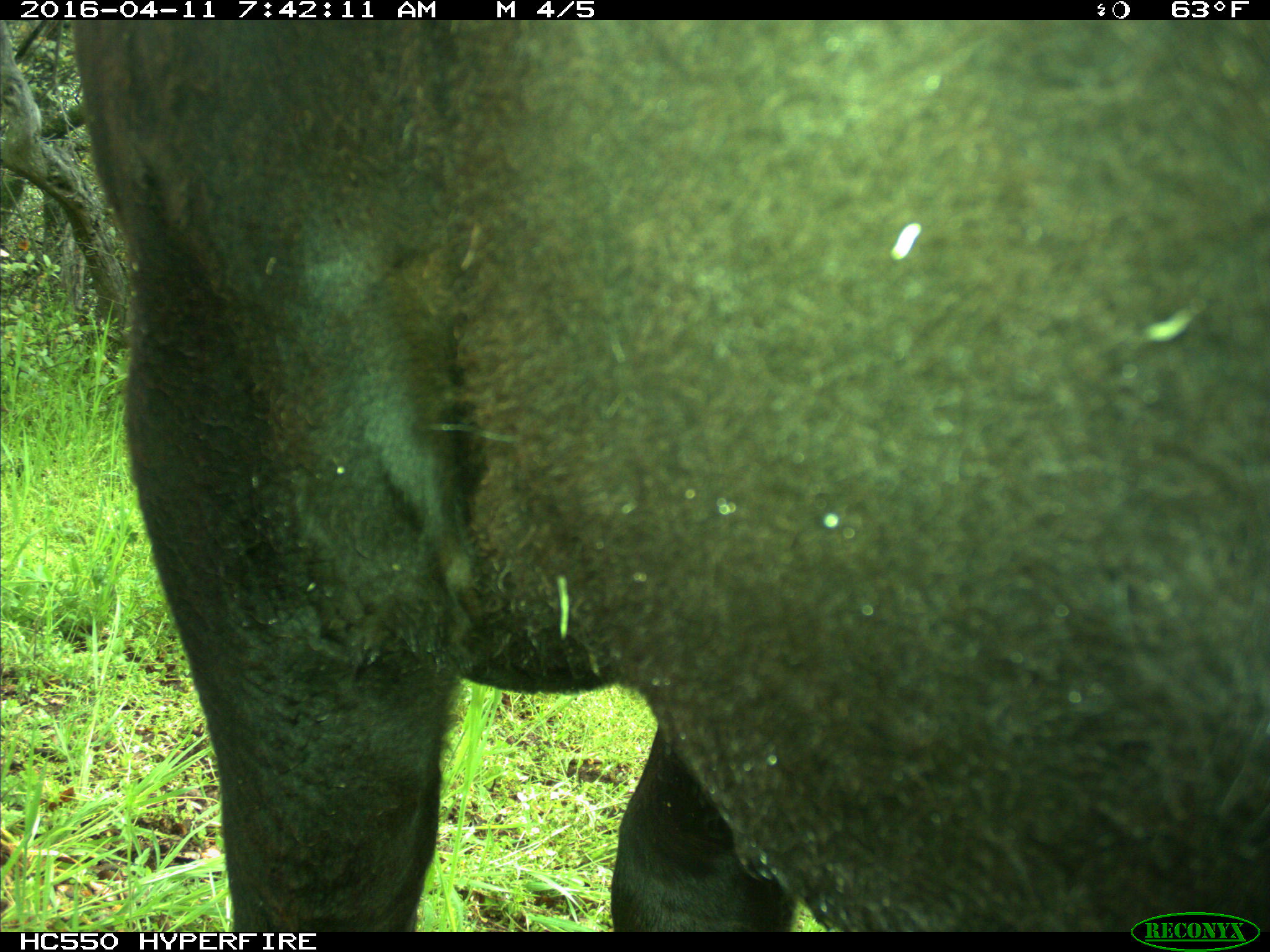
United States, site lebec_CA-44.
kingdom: Animalia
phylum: Chordata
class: Mammalia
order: Artiodactyla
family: Bovidae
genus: Bos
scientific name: Bos taurus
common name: domestic cow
Bos taurus (domestic cow).